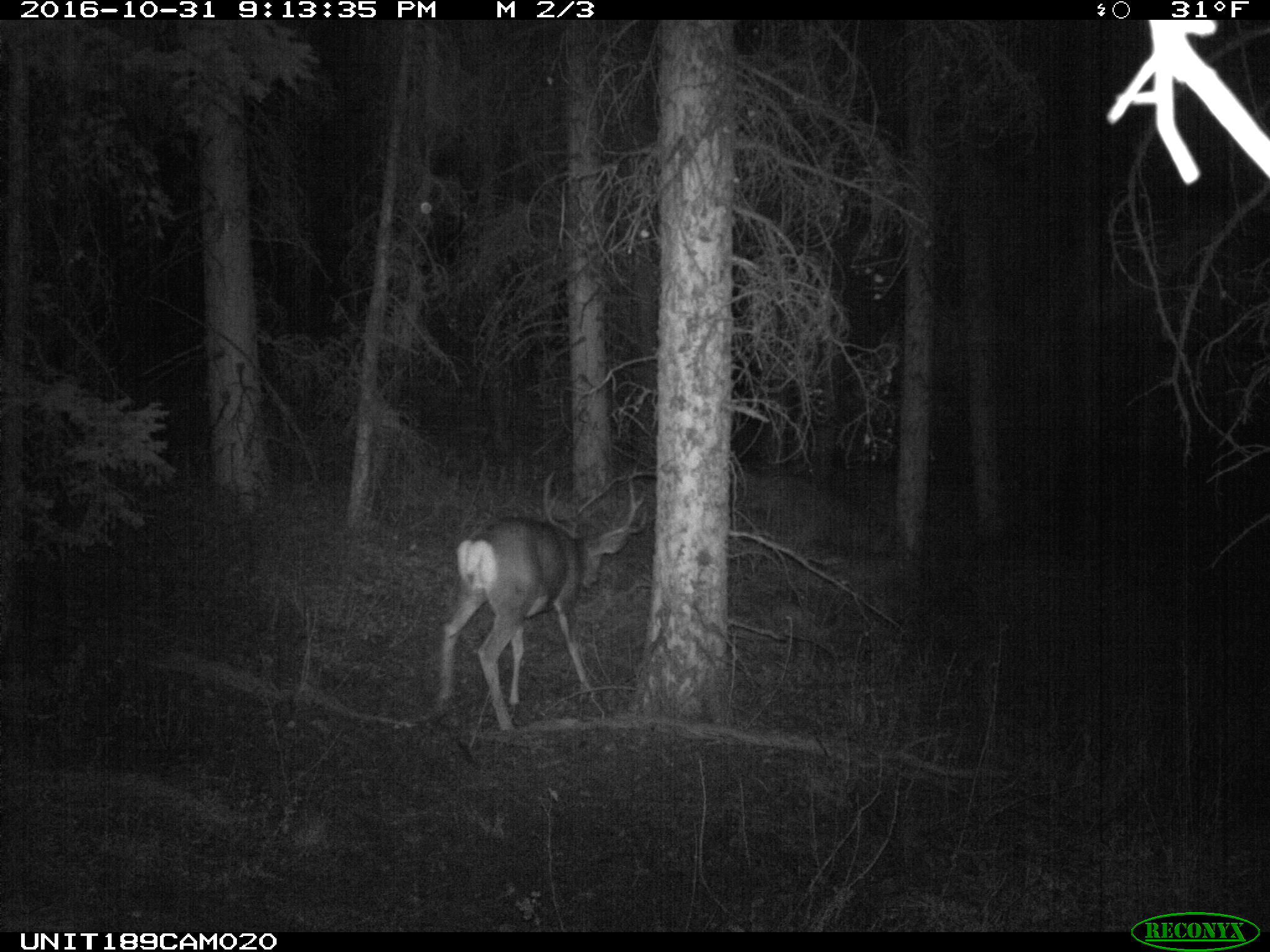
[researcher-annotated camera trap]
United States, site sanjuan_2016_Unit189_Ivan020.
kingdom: Animalia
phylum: Chordata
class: Mammalia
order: Artiodactyla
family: Cervidae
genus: Odocoileus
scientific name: Odocoileus hemionus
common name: mule deer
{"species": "Odocoileus hemionus (mule deer)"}